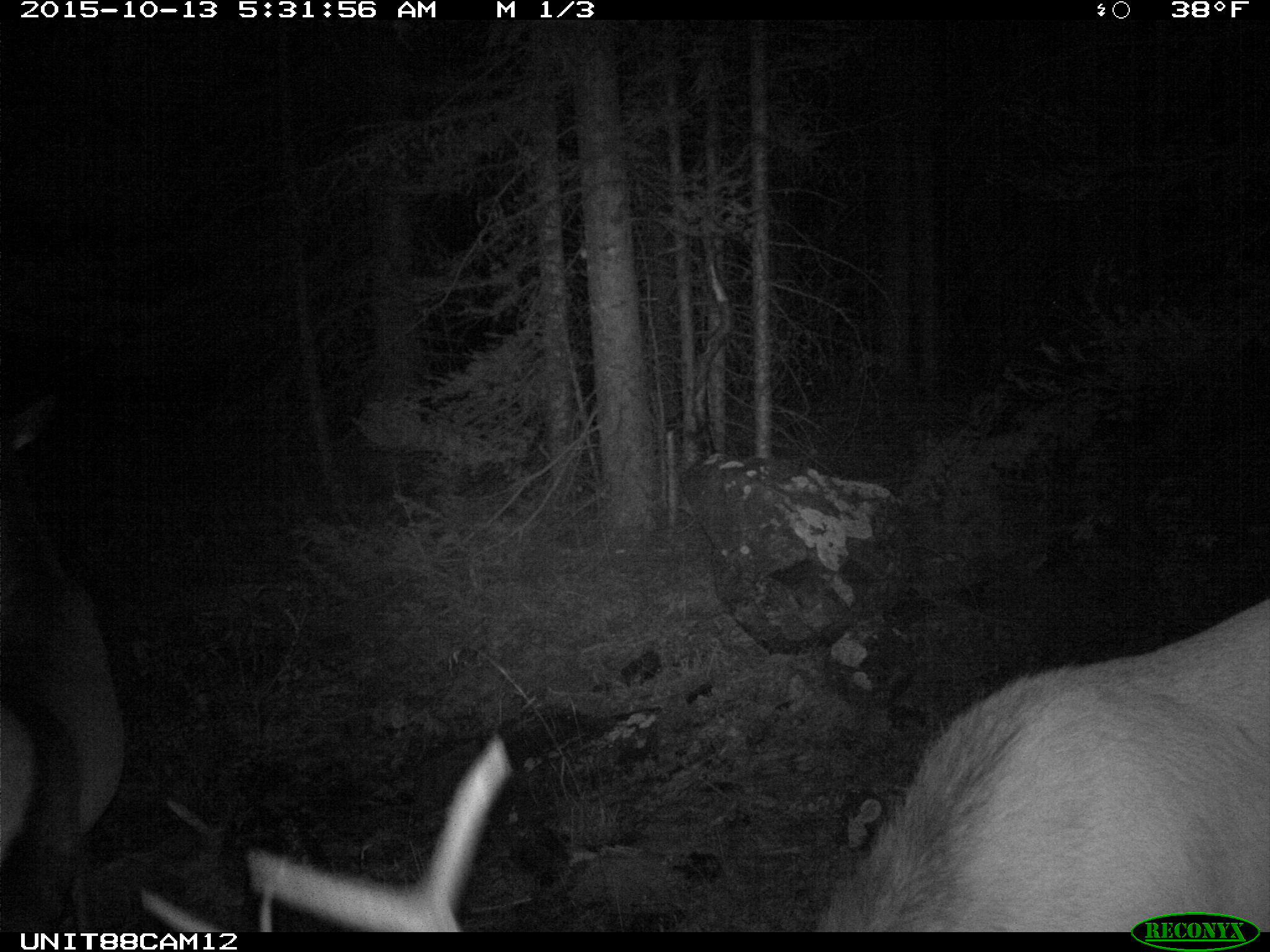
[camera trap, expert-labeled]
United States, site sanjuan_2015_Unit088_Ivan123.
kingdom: Animalia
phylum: Chordata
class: Mammalia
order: Artiodactyla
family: Cervidae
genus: Cervus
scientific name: Cervus elaphus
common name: red deer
Cervus elaphus (red deer).